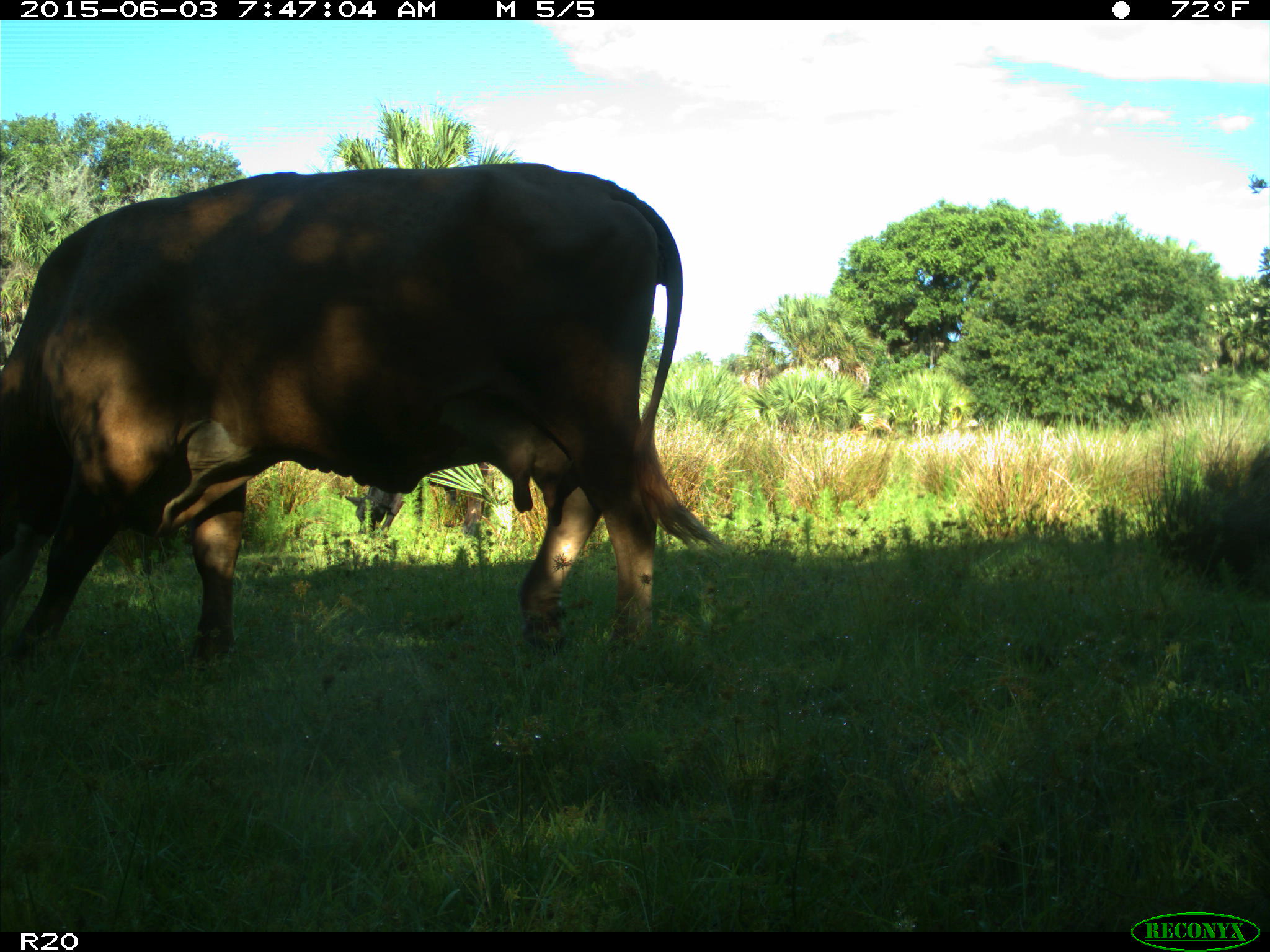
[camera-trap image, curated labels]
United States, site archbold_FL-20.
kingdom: Animalia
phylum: Chordata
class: Mammalia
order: Artiodactyla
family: Bovidae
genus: Bos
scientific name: Bos taurus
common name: domestic cow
Bos taurus (domestic cow).